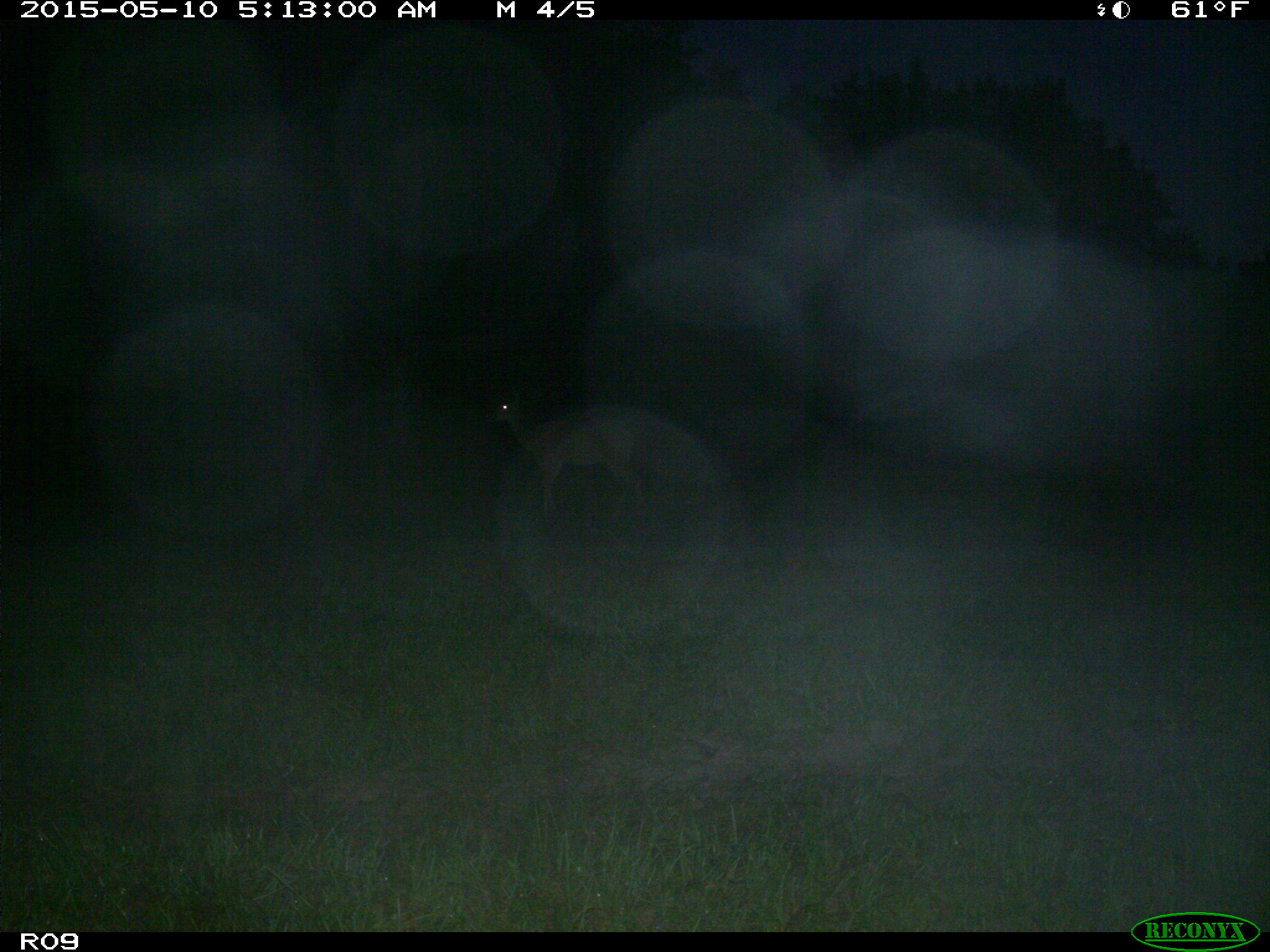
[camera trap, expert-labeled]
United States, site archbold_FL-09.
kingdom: Animalia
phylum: Chordata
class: Mammalia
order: Artiodactyla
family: Cervidae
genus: Odocoileus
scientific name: Odocoileus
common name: deer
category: unidentified deer